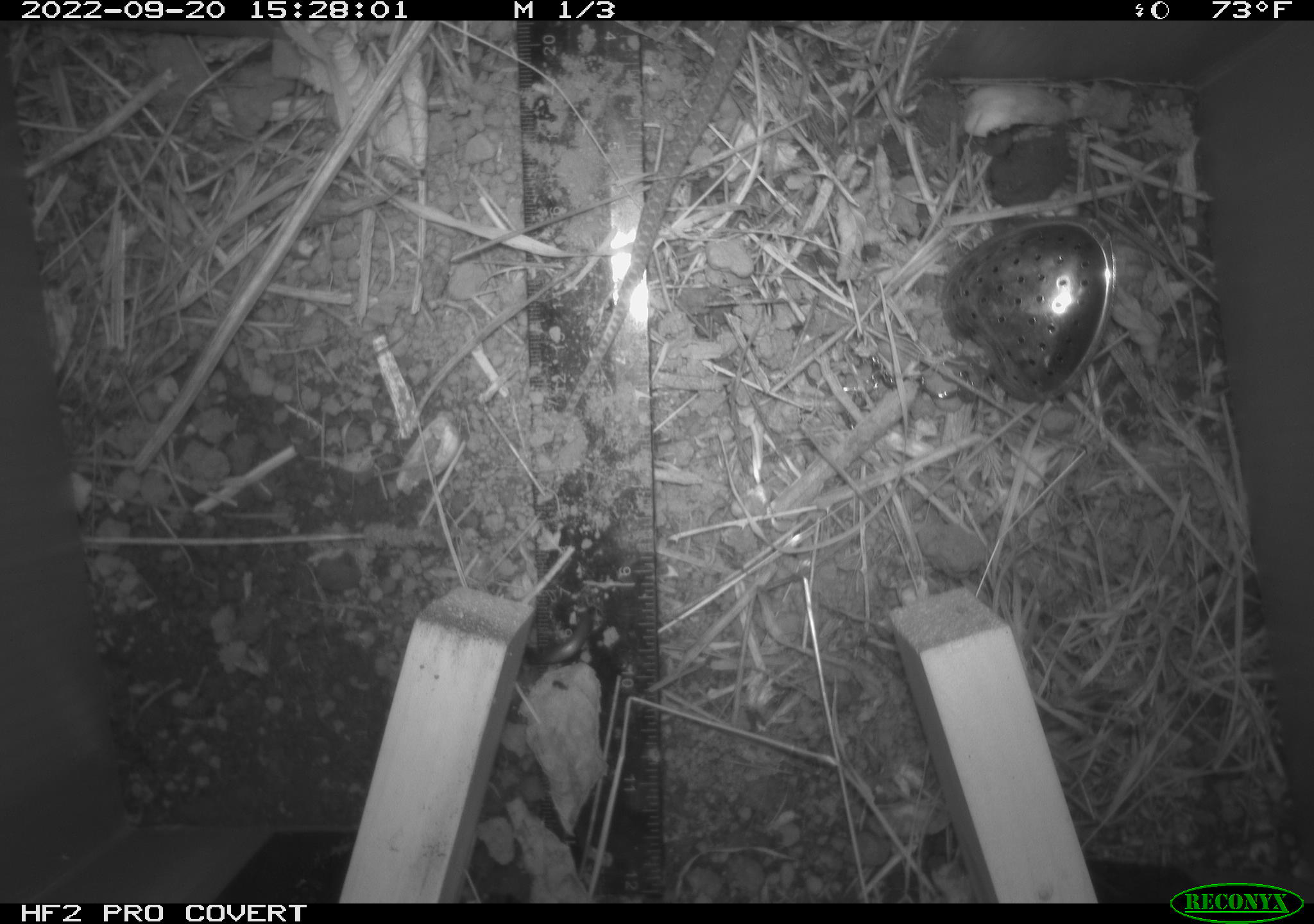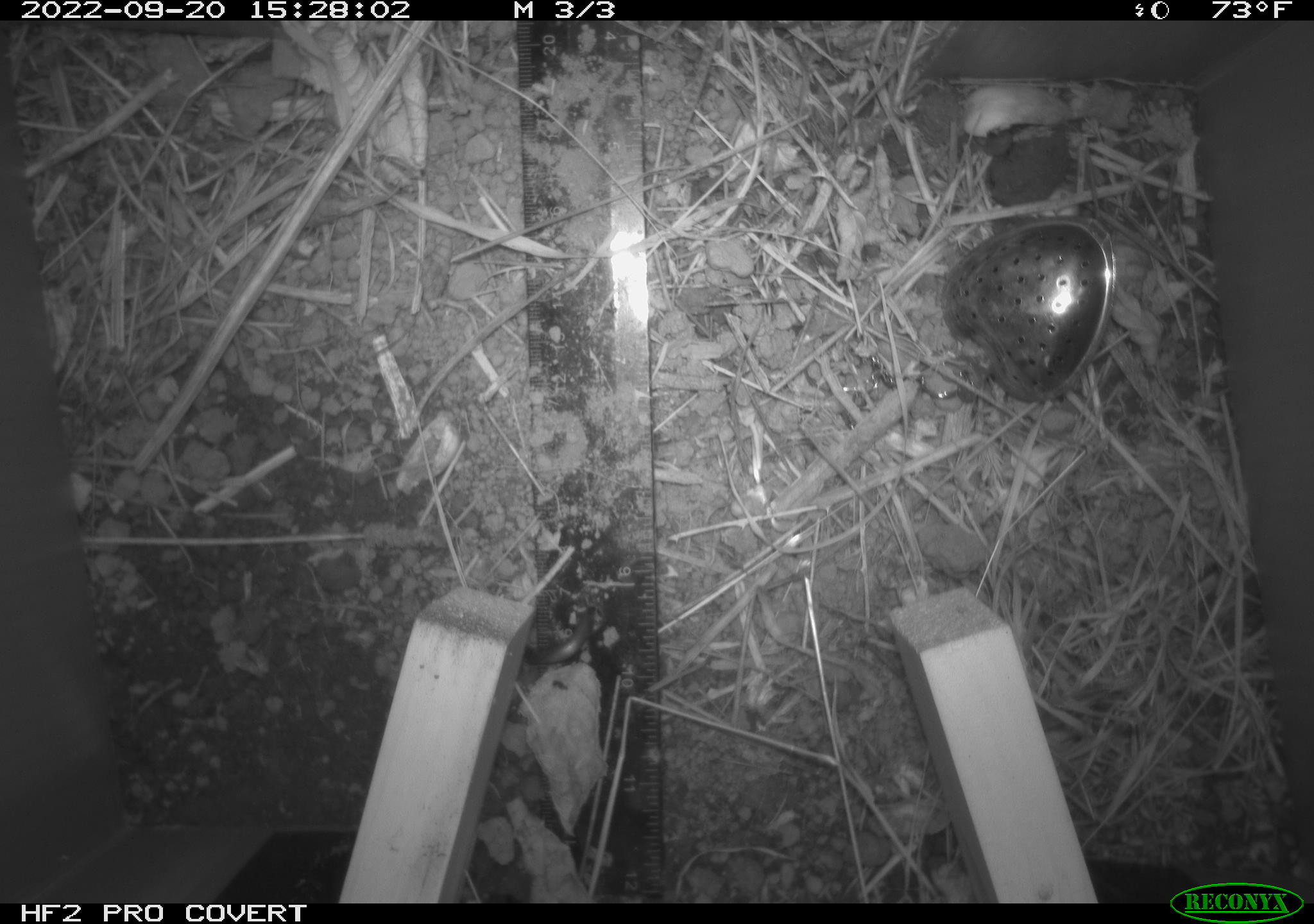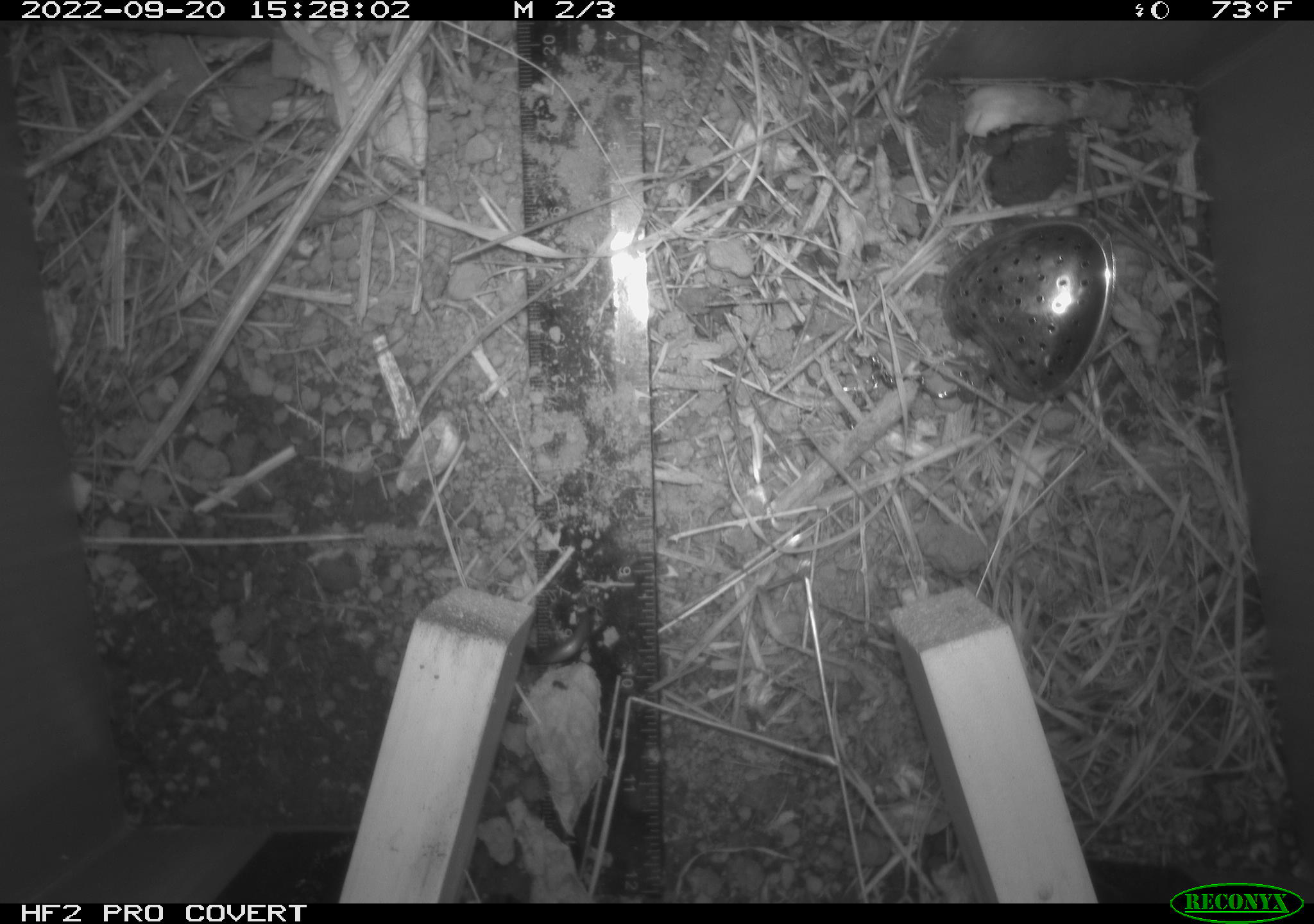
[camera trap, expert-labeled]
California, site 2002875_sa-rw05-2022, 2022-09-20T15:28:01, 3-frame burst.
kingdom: Animalia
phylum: Chordata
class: Reptilia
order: Squamata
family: Colubridae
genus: Pituophis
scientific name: Pituophis catenifer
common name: gophersnake